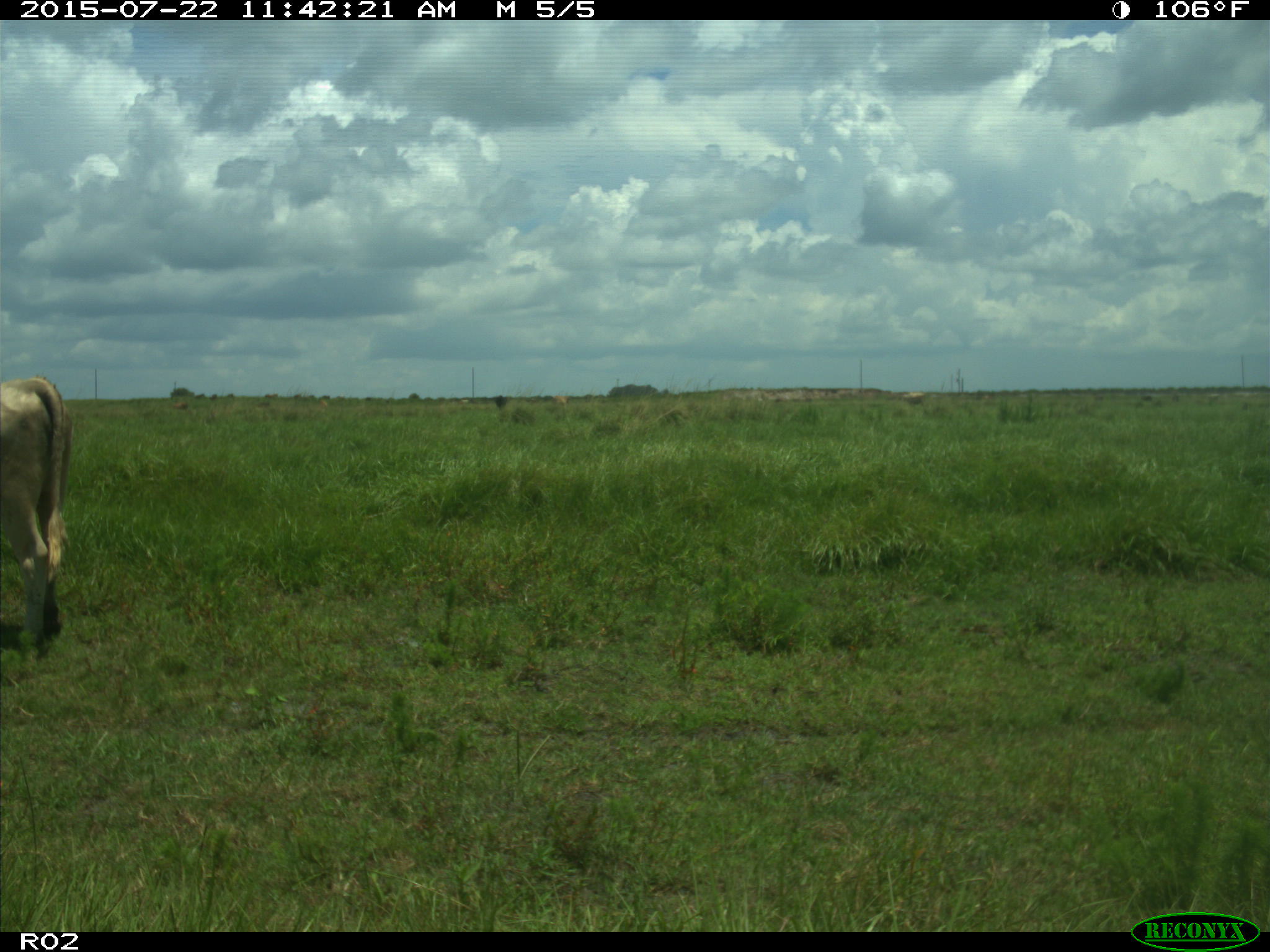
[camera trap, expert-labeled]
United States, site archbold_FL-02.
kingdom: Animalia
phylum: Chordata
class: Mammalia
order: Artiodactyla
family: Bovidae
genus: Bos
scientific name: Bos taurus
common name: domestic cow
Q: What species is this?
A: Bos taurus (domestic cow).